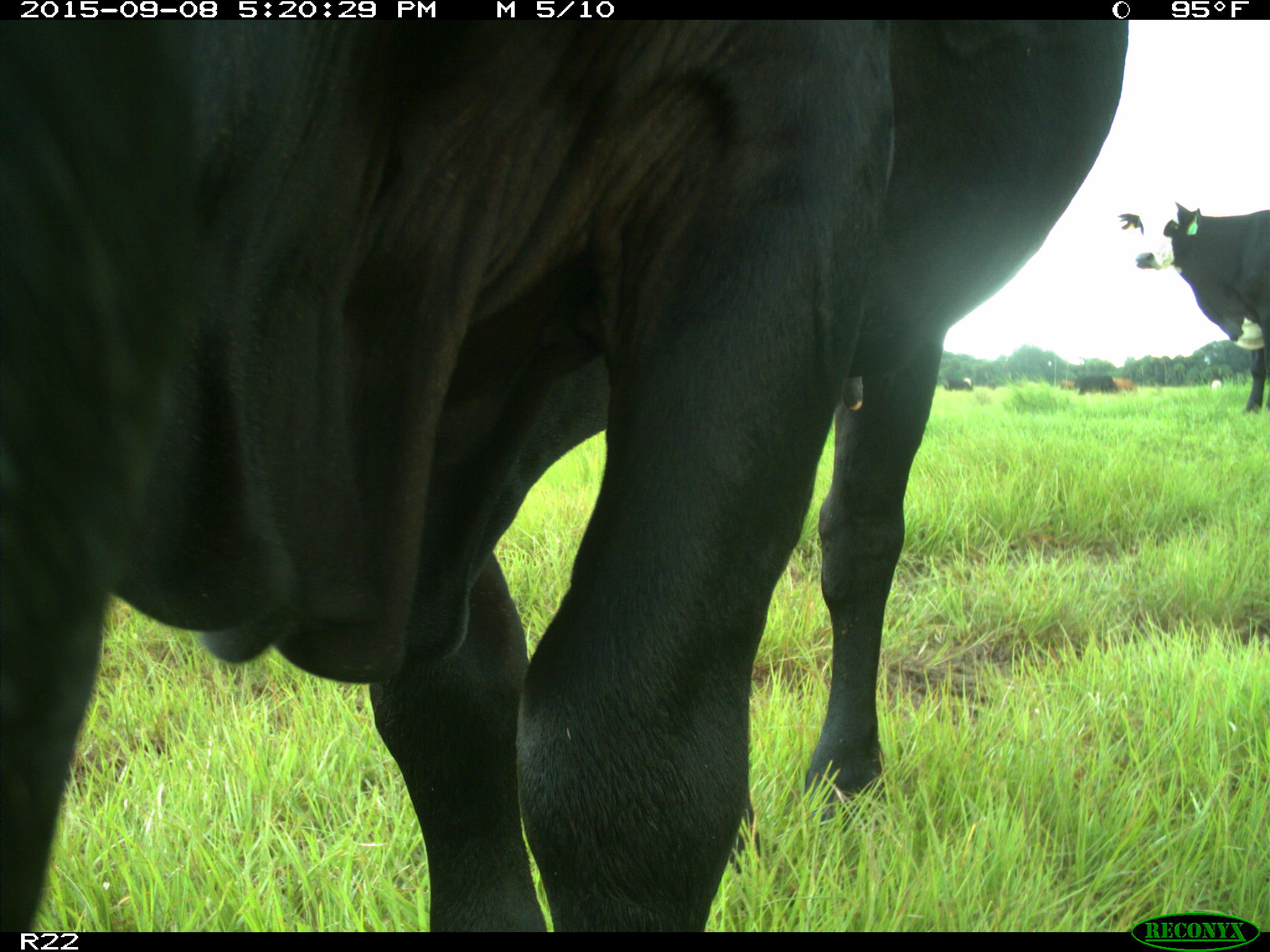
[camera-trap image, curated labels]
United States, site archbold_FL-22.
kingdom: Animalia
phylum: Chordata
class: Mammalia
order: Artiodactyla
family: Bovidae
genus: Bos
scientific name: Bos taurus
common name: domestic cow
Bos taurus (domestic cow).